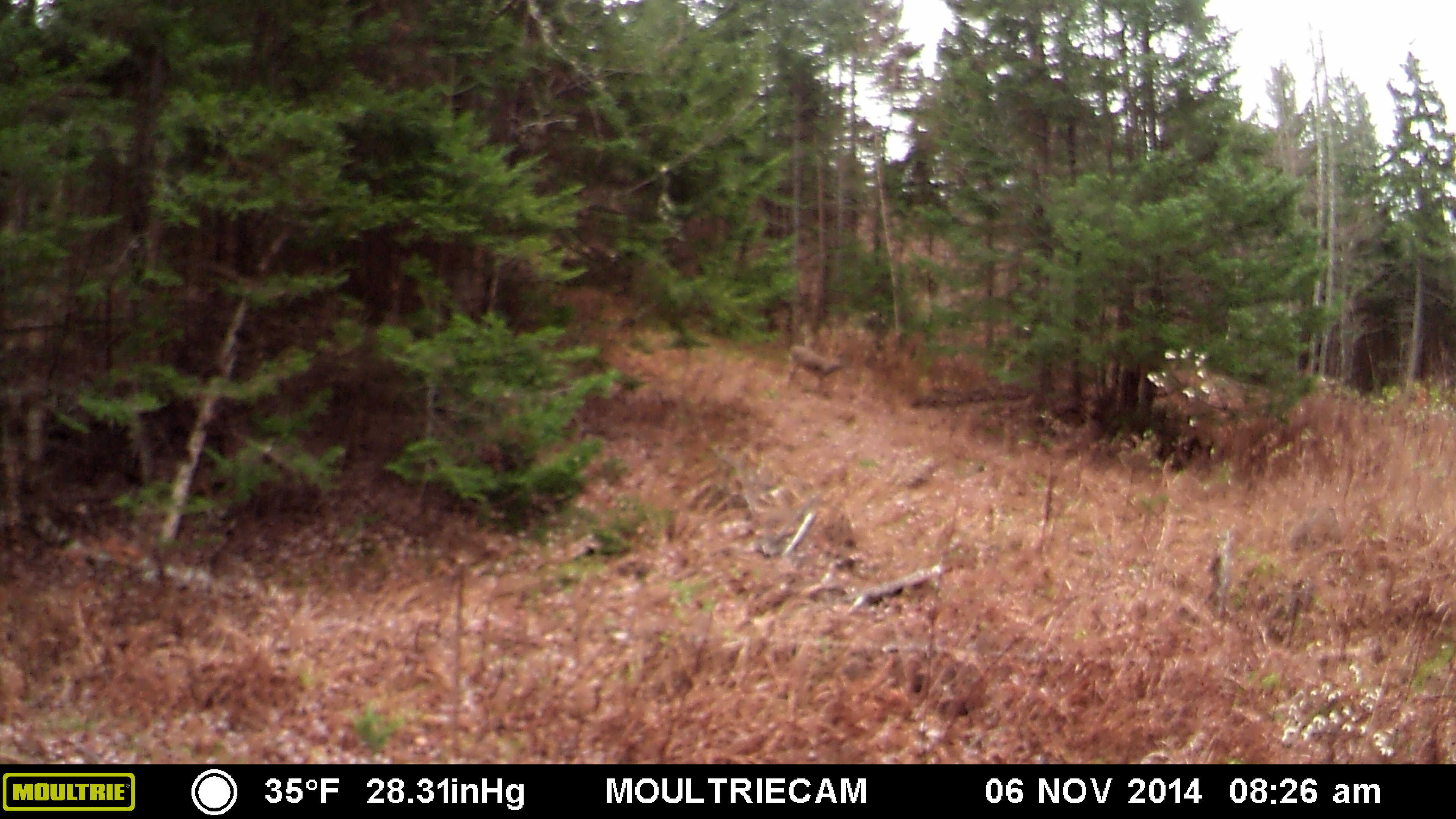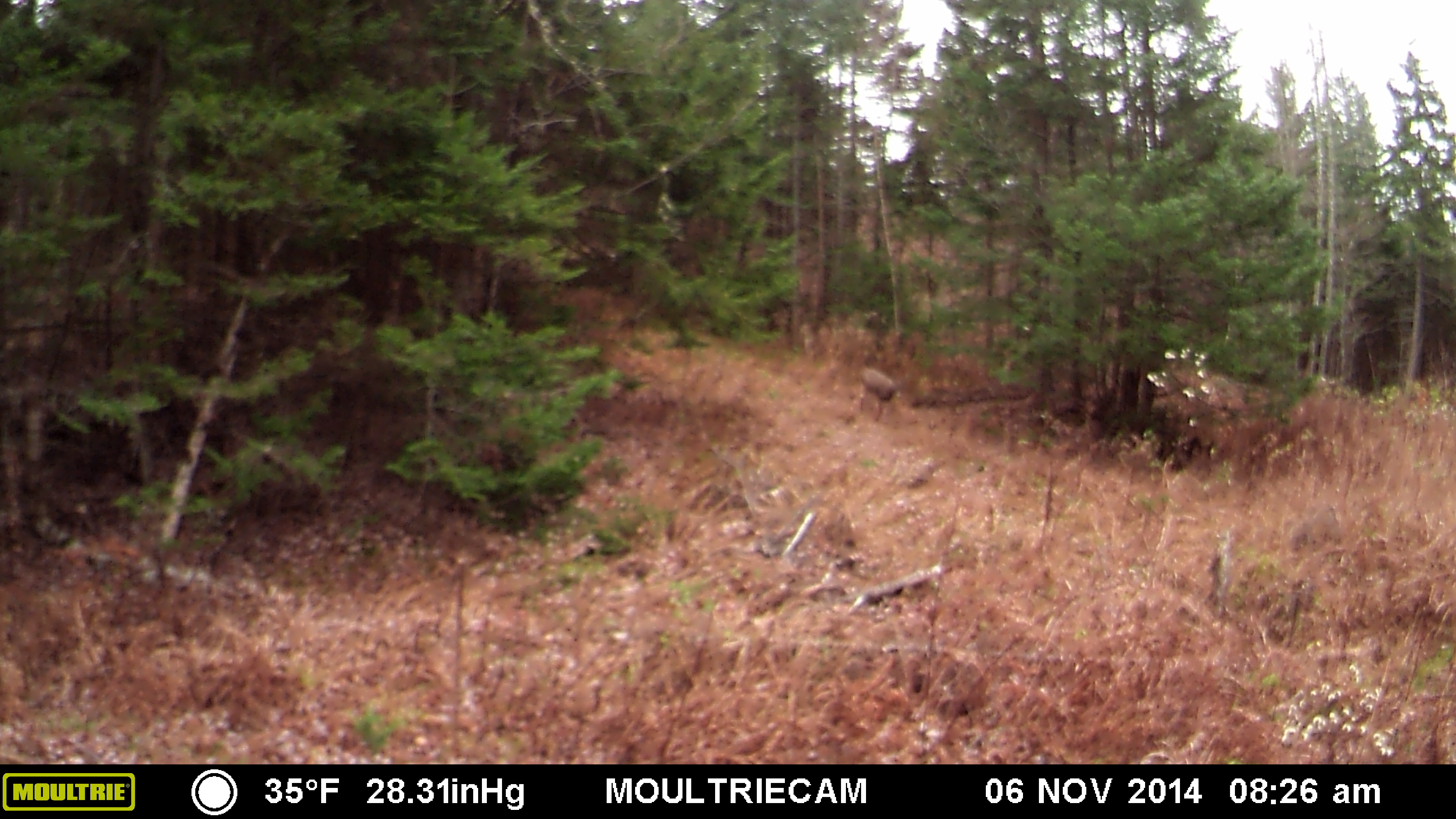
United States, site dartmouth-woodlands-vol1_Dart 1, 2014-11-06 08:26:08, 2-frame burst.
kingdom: Animalia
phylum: Chordata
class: Mammalia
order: Artiodactyla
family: Cervidae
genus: Odocoileus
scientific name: Odocoileus virginianus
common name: white-tailed deer